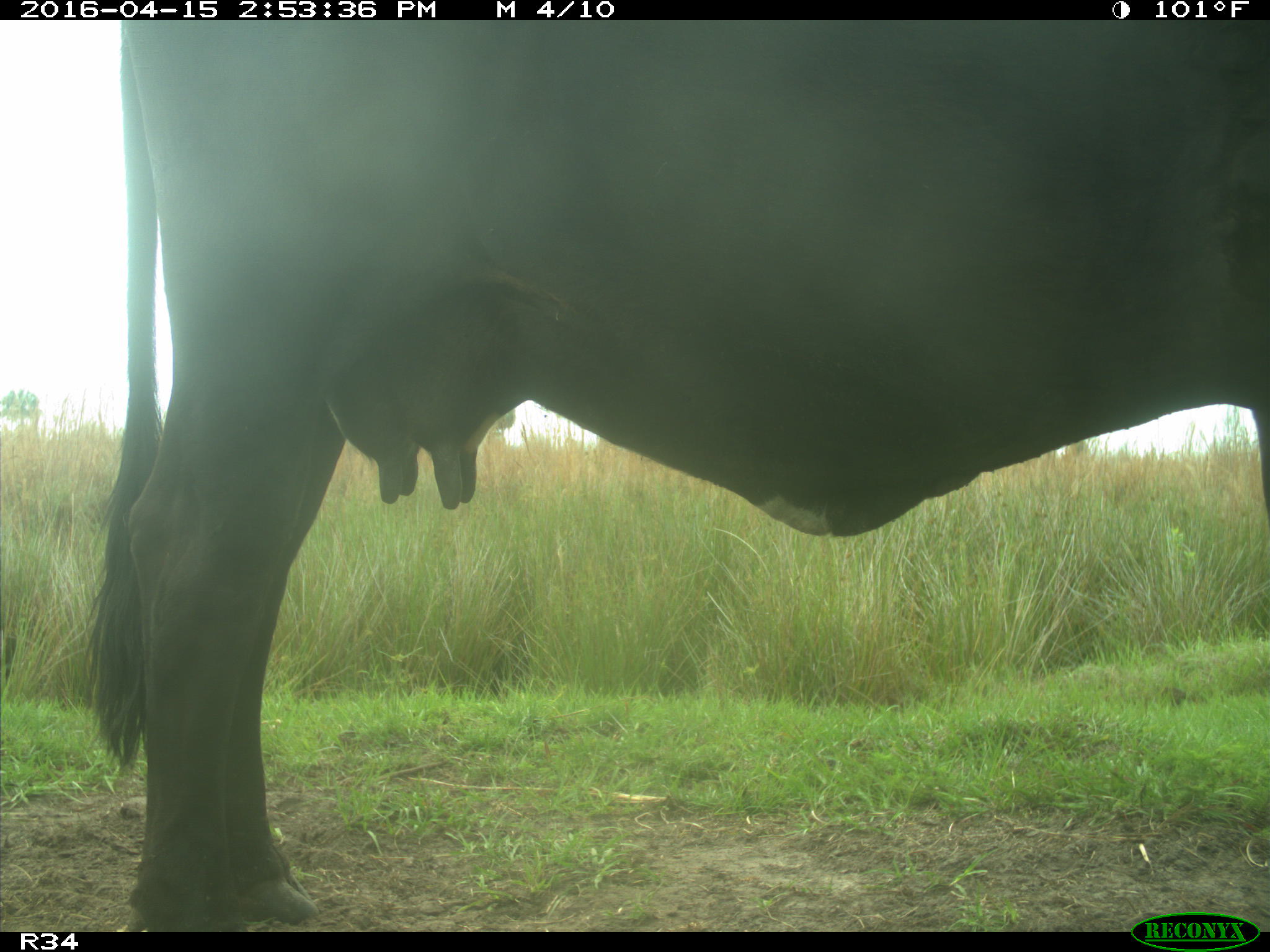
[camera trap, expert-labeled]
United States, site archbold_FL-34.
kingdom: Animalia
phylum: Chordata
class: Mammalia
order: Artiodactyla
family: Bovidae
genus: Bos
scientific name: Bos taurus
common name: domestic cow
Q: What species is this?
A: Bos taurus (domestic cow).